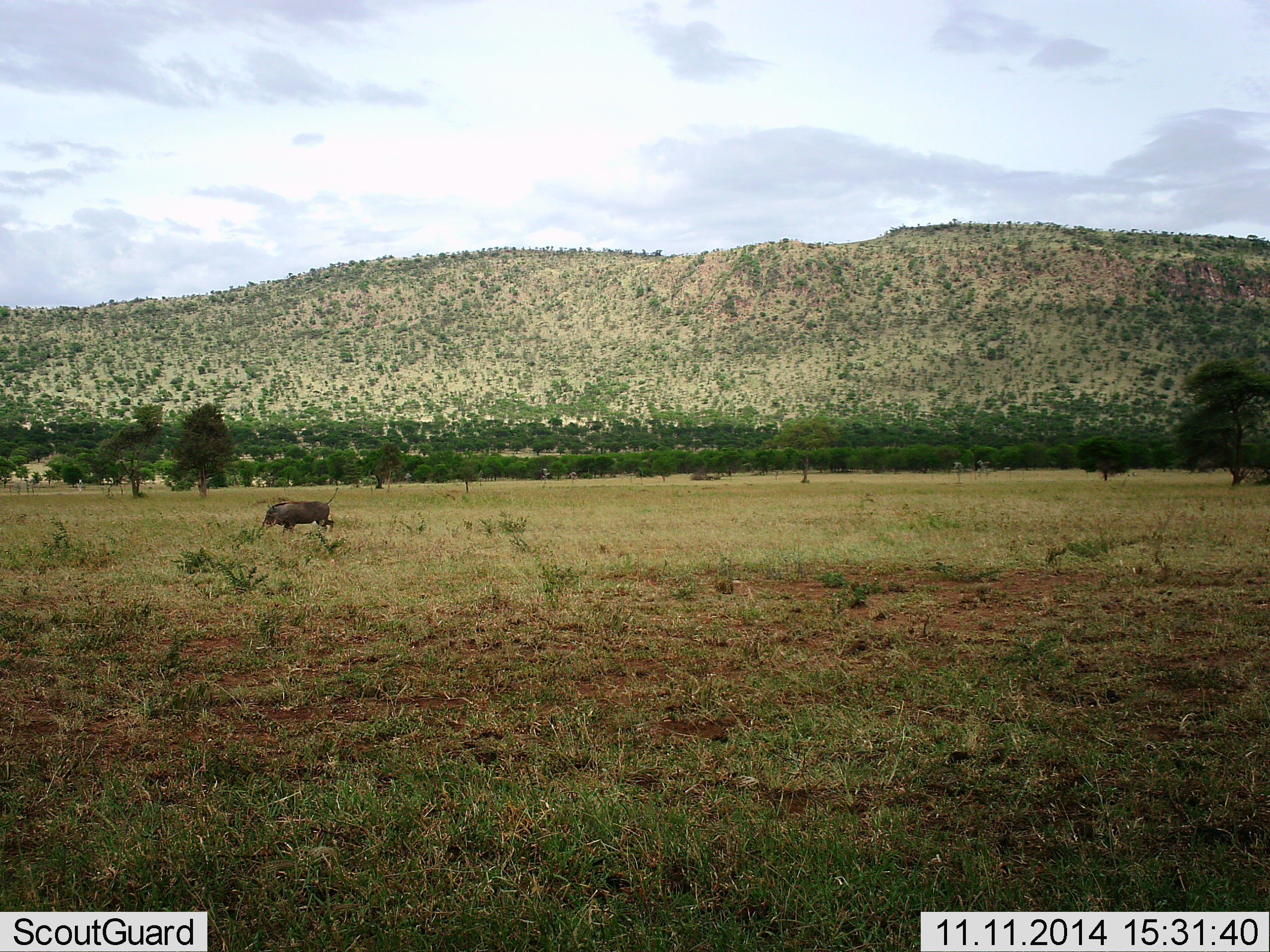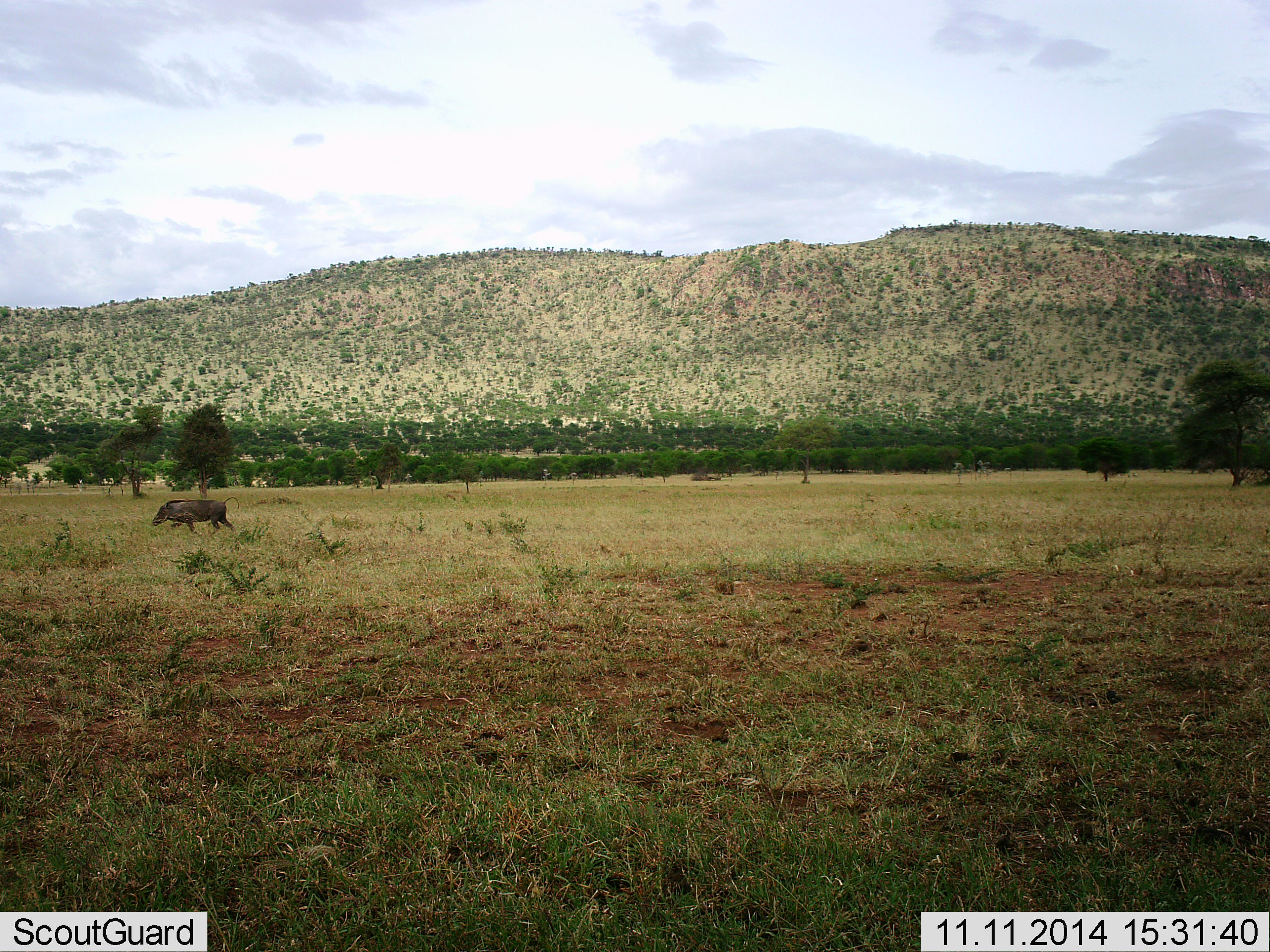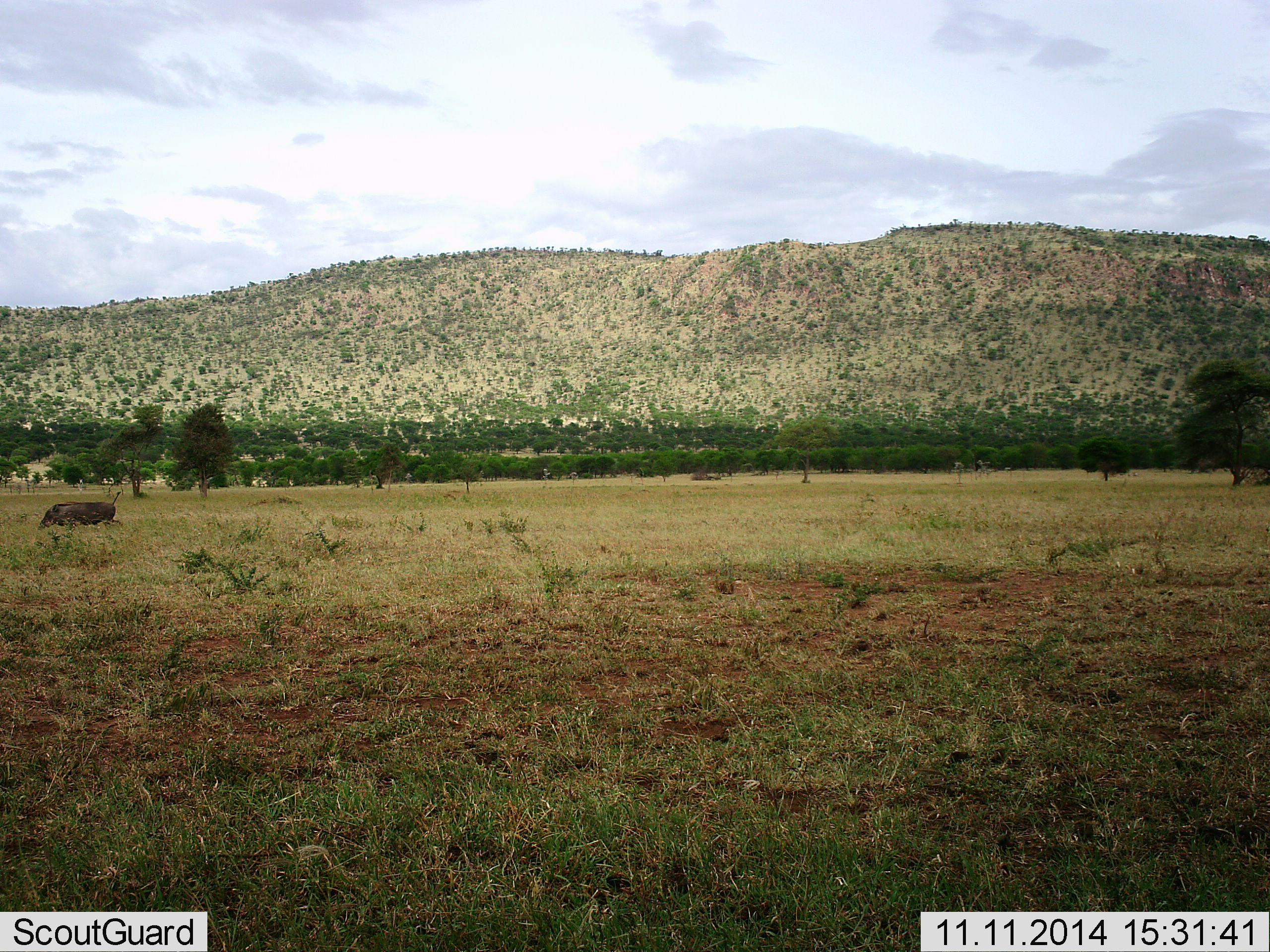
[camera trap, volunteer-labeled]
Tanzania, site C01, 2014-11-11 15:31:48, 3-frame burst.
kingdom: Animalia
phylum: Chordata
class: Mammalia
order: Artiodactyla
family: Suidae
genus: Phacochoerus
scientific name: Phacochoerus africanus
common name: warthog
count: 1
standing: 10%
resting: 0%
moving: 100%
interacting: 0%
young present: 0%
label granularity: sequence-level